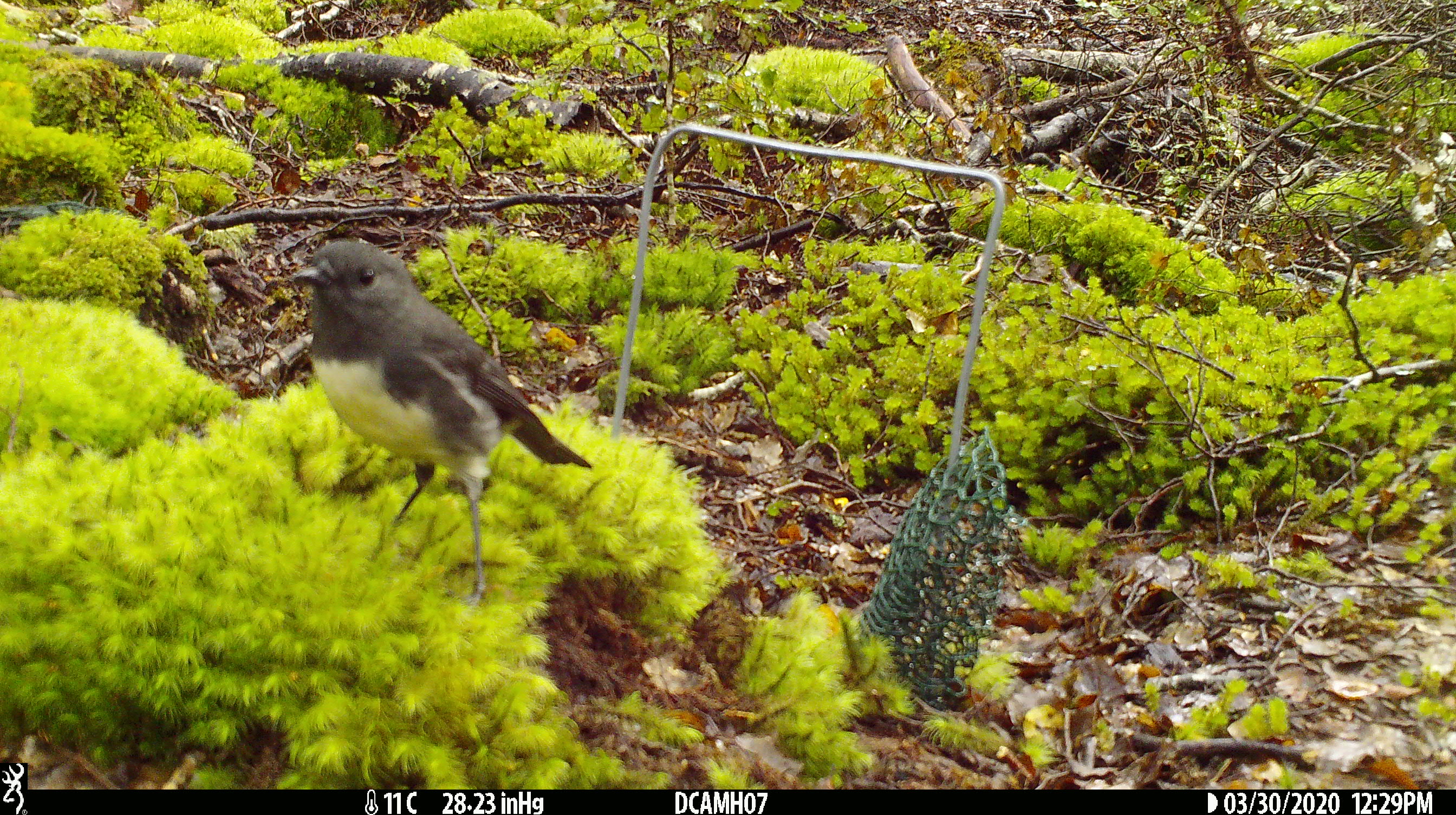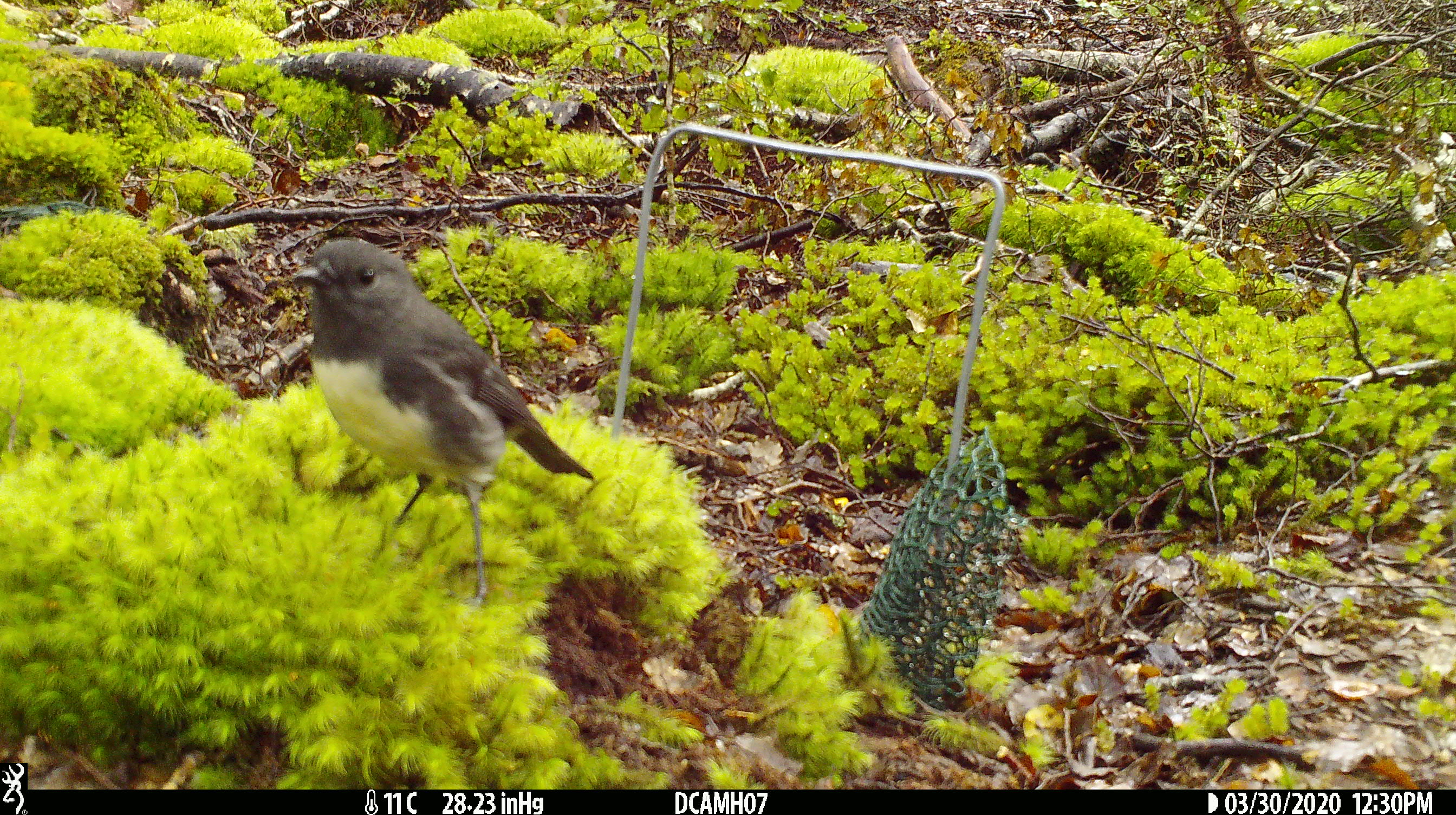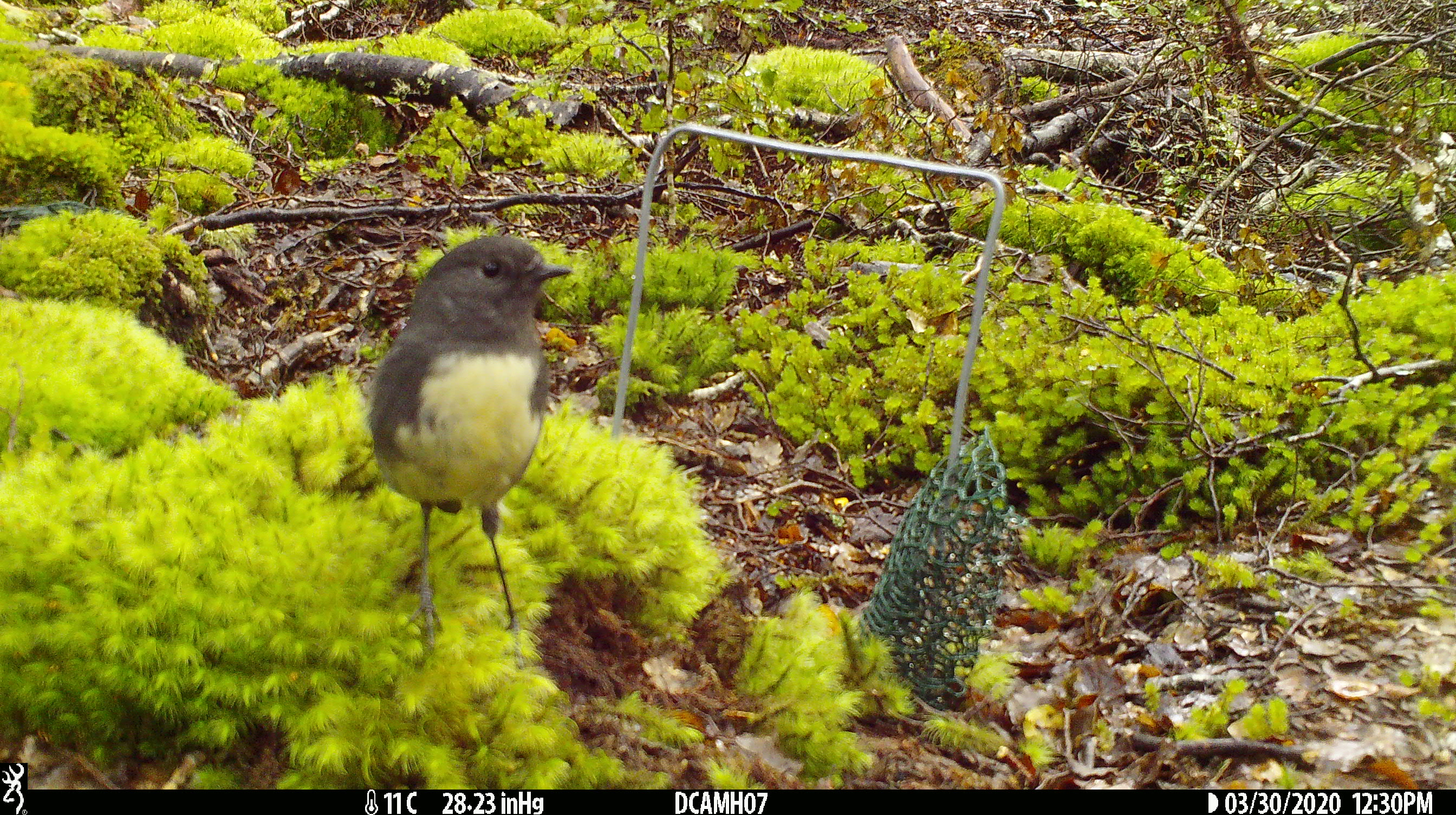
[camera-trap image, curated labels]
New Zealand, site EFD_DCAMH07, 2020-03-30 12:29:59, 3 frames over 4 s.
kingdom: Animalia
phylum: Chordata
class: Aves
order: Passeriformes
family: Petroicidae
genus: Petroica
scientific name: Petroica australis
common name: new zealand robin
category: robin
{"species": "robin (new zealand robin) (Petroica australis)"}